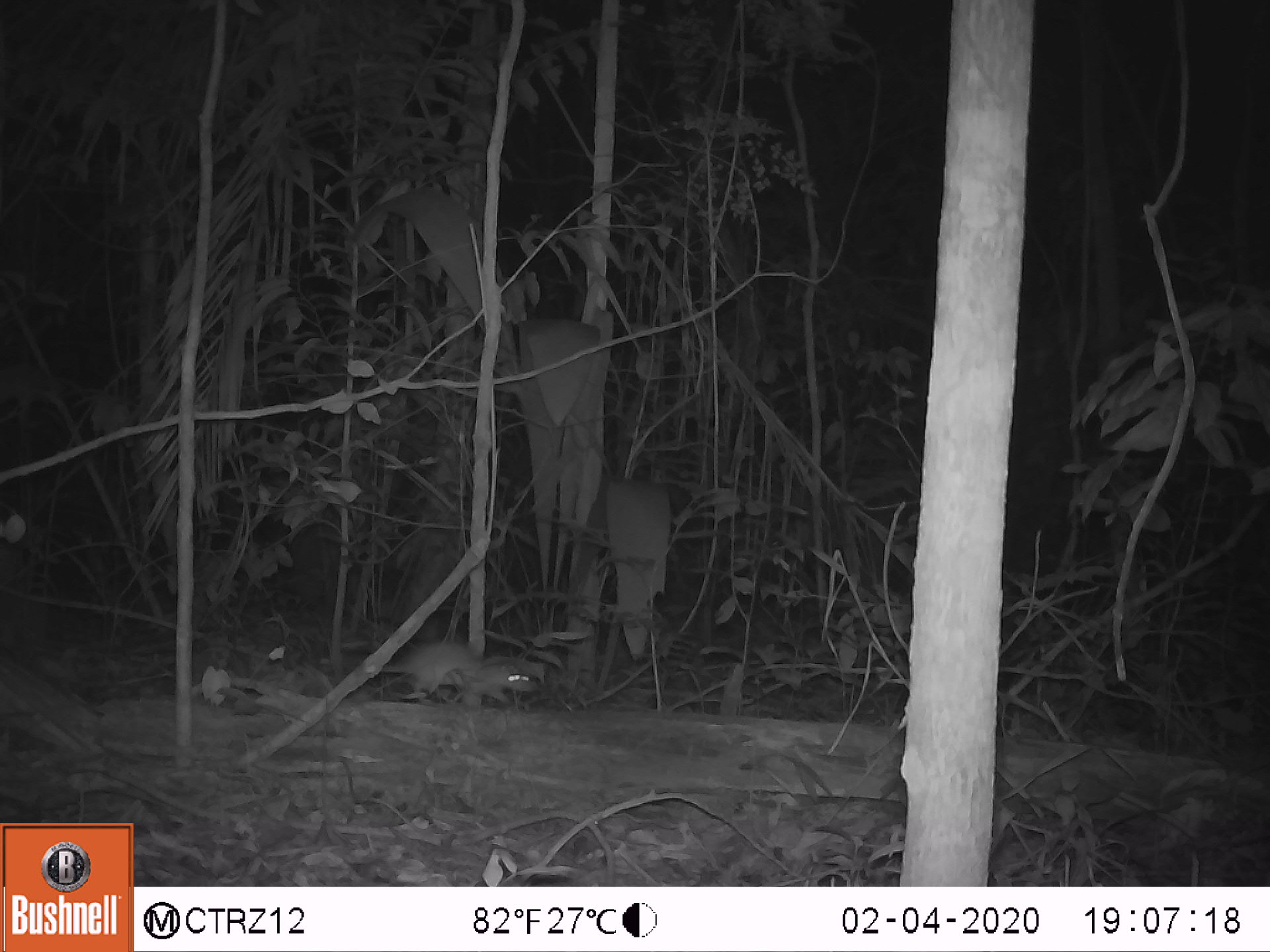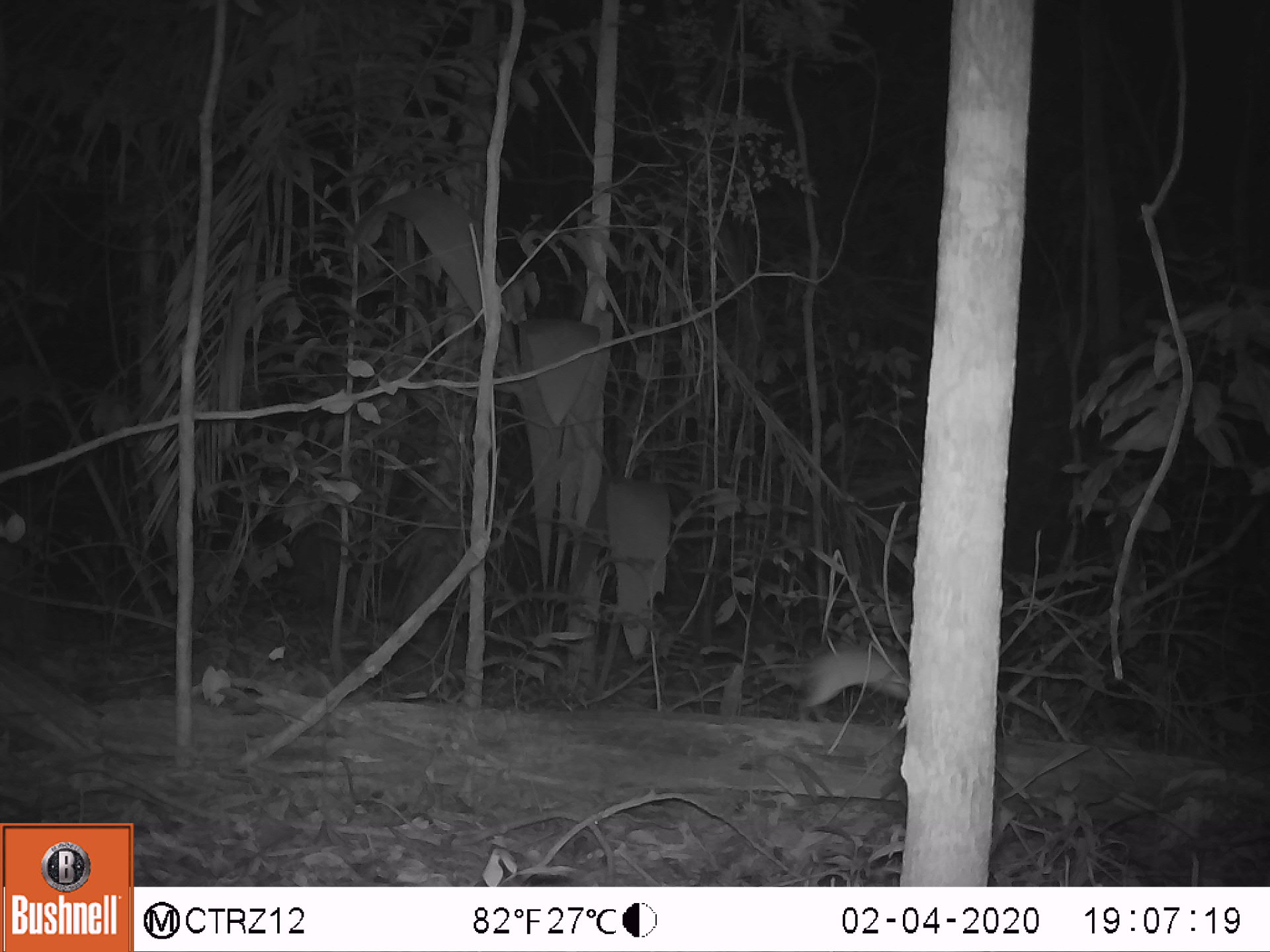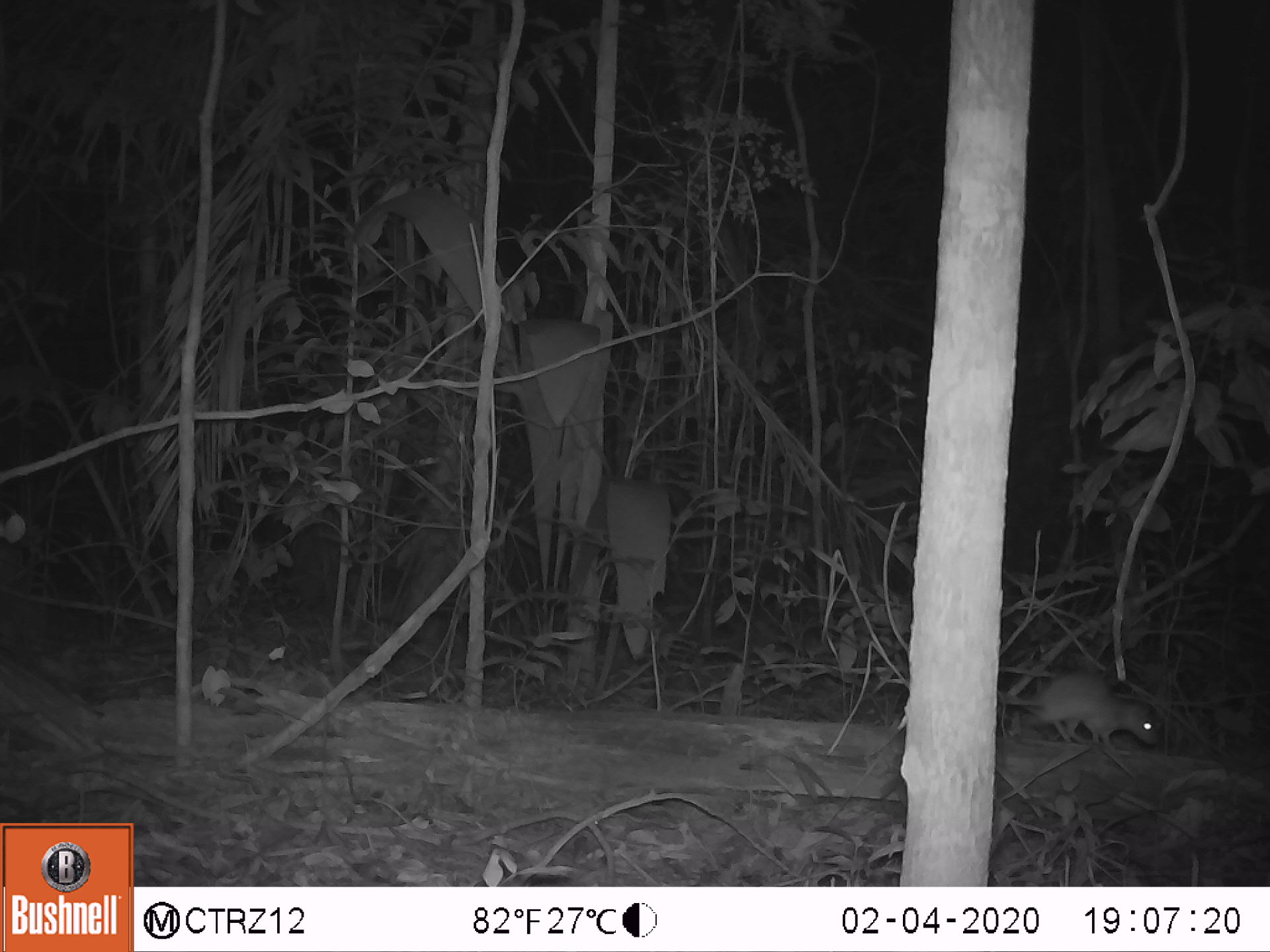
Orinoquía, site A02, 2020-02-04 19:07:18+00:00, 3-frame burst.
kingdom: Animalia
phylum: Chordata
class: Mammalia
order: Rodentia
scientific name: Rodentia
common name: rodent